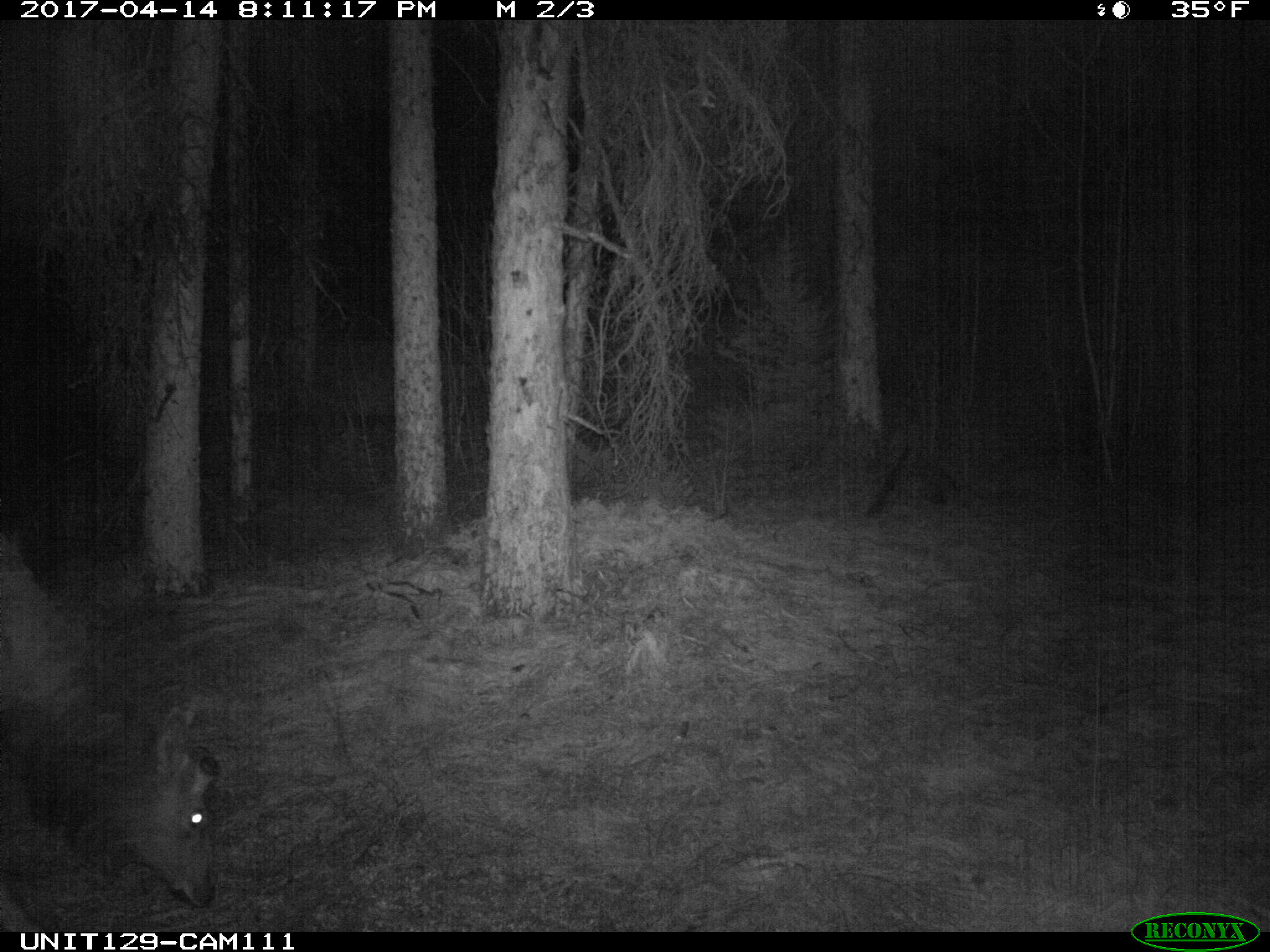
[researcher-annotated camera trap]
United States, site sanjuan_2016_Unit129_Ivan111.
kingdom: Animalia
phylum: Chordata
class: Mammalia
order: Artiodactyla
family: Cervidae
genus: Cervus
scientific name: Cervus elaphus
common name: red deer